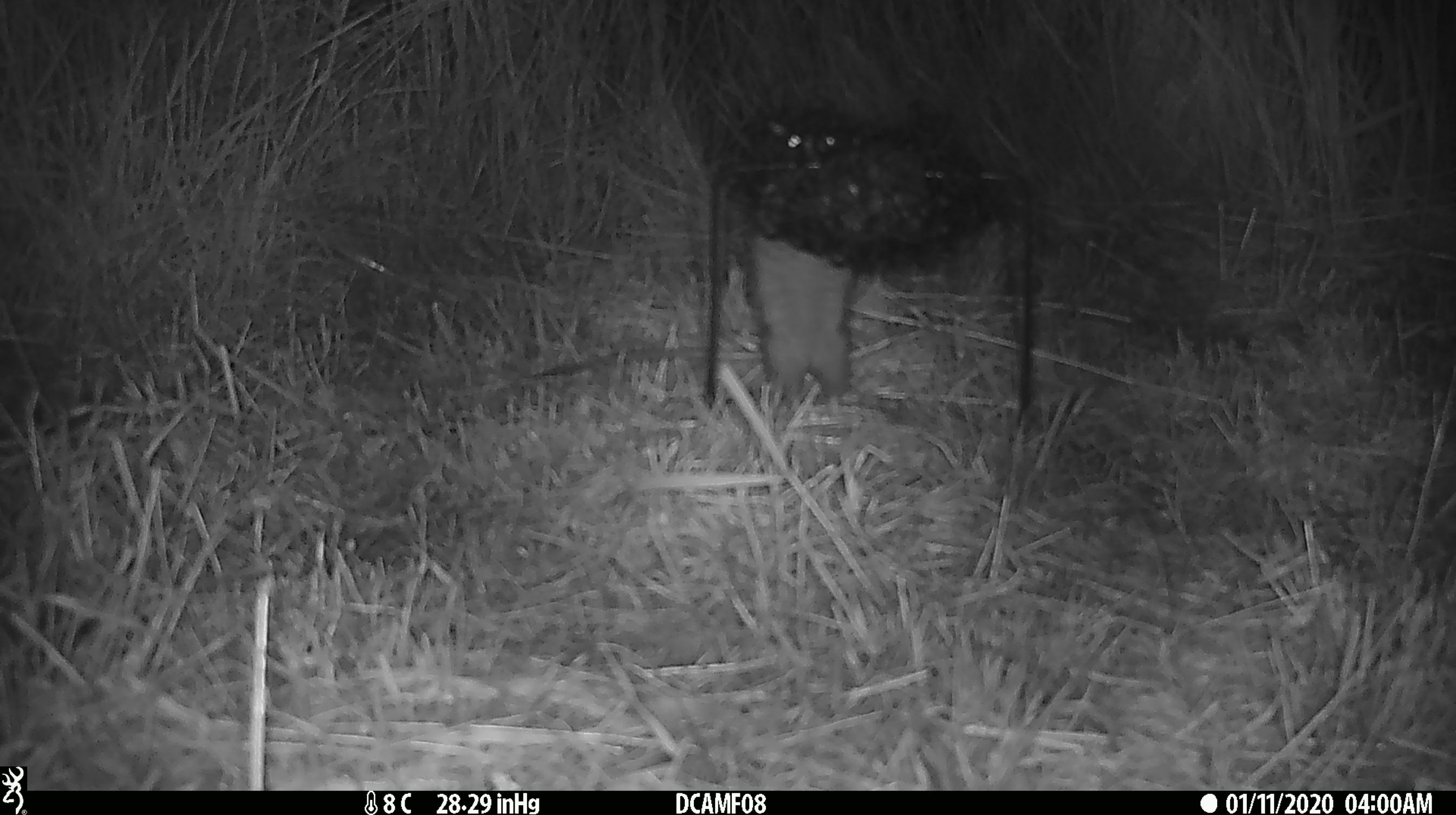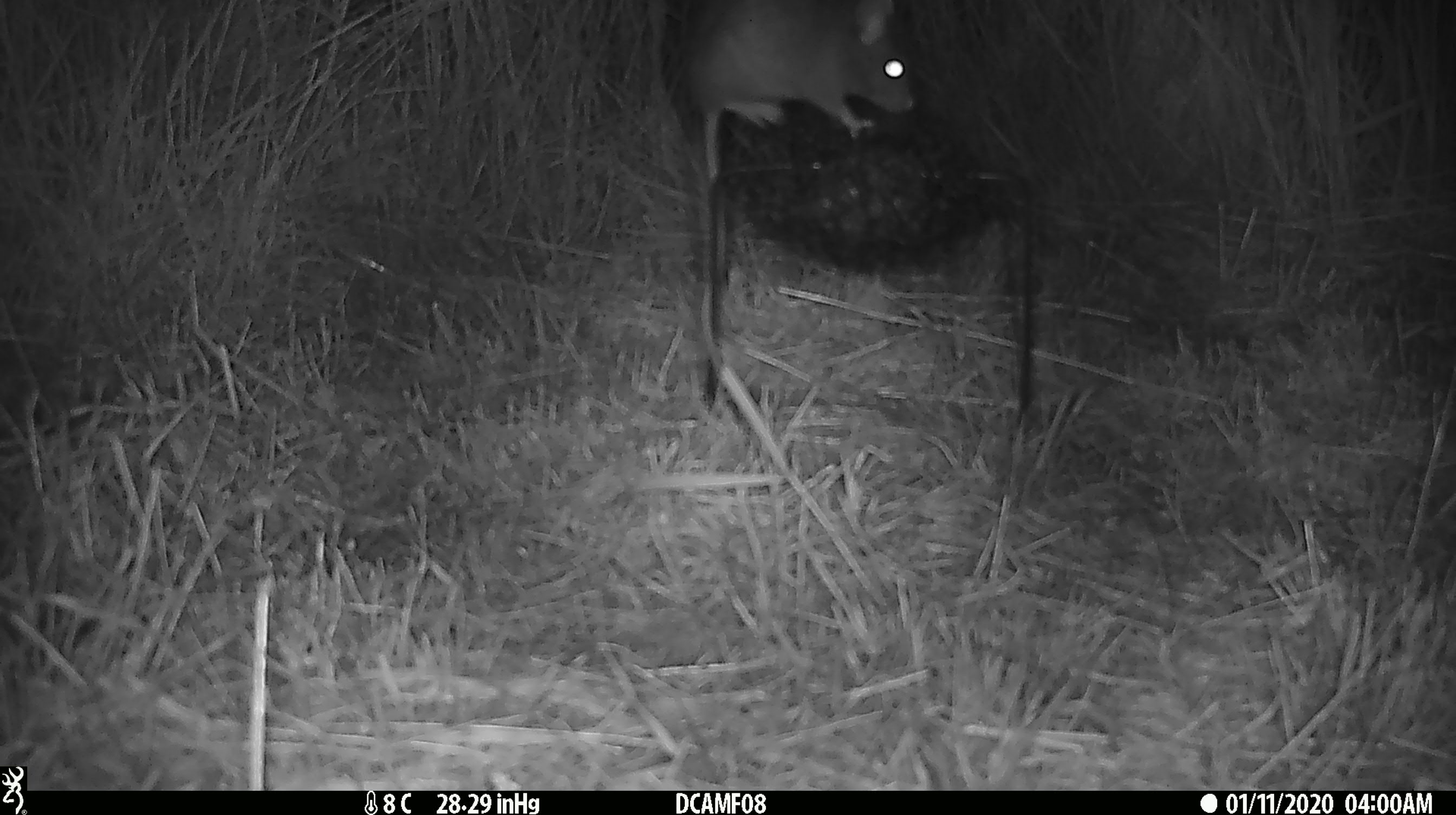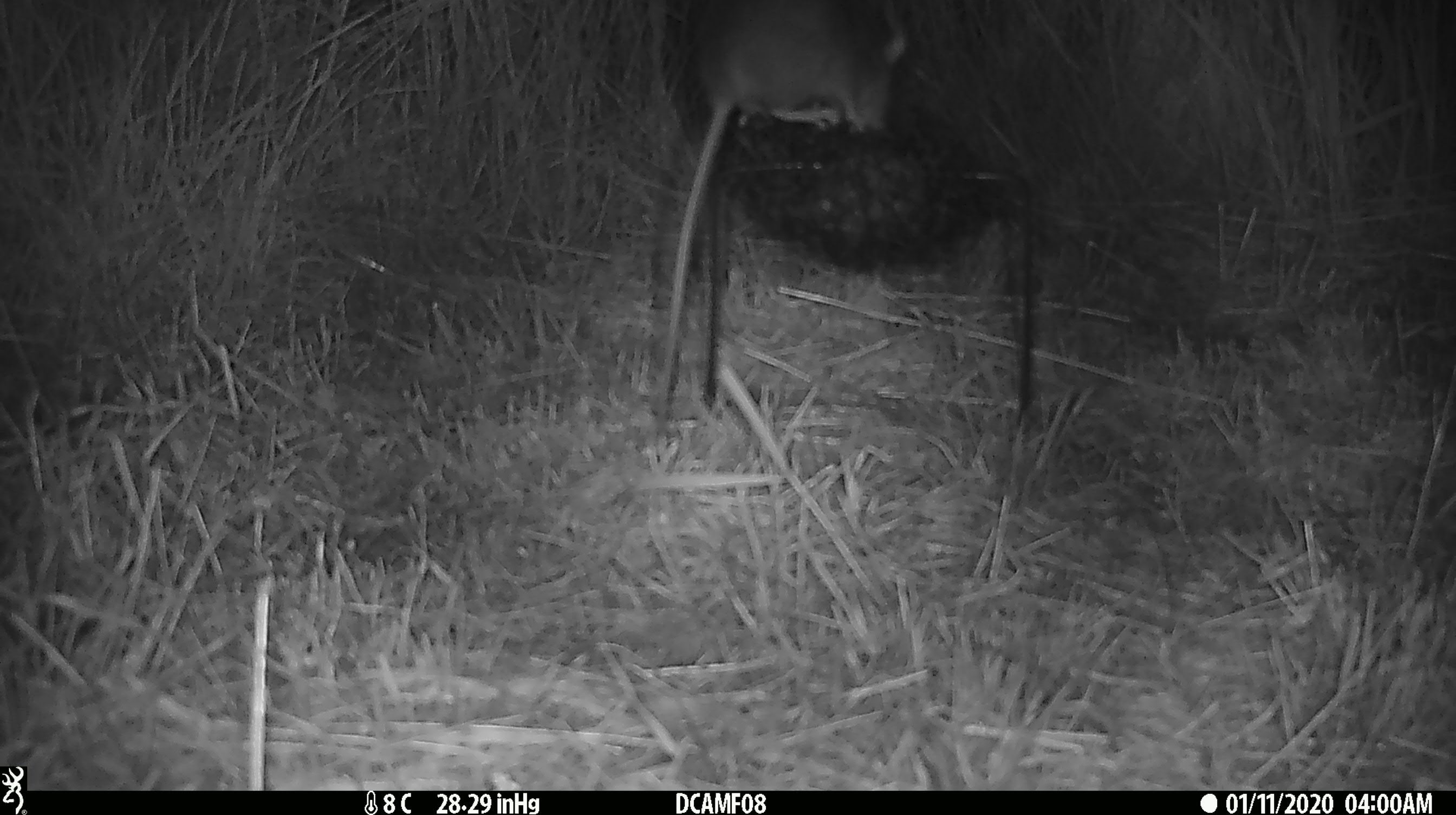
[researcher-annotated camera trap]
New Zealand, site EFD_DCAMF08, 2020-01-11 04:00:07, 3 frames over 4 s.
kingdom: Animalia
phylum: Chordata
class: Mammalia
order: Rodentia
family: Muridae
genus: Rattus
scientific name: Rattus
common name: rat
Rat (Rattus).